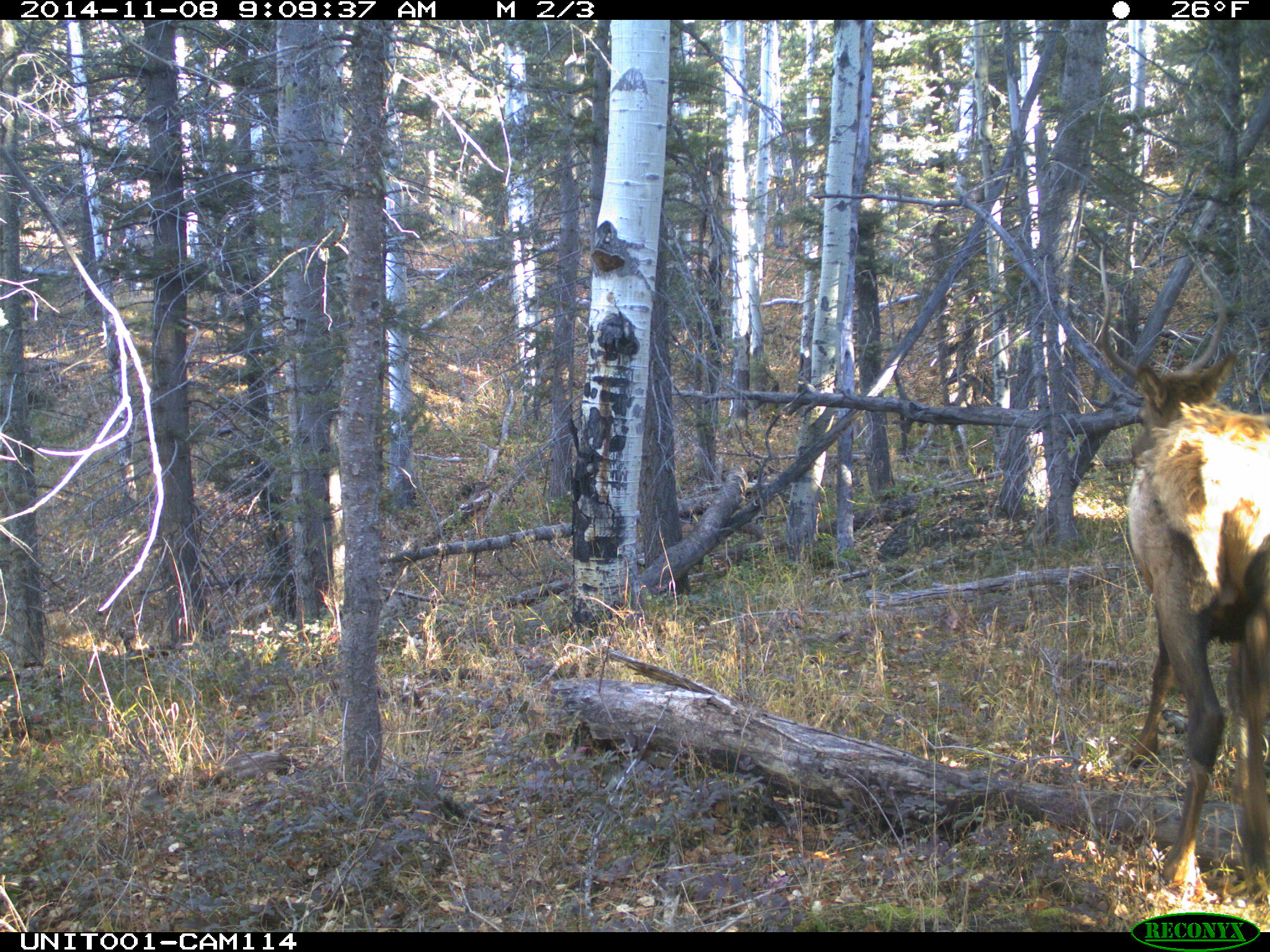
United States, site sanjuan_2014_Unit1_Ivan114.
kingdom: Animalia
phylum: Chordata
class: Mammalia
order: Artiodactyla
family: Cervidae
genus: Cervus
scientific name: Cervus elaphus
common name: red deer